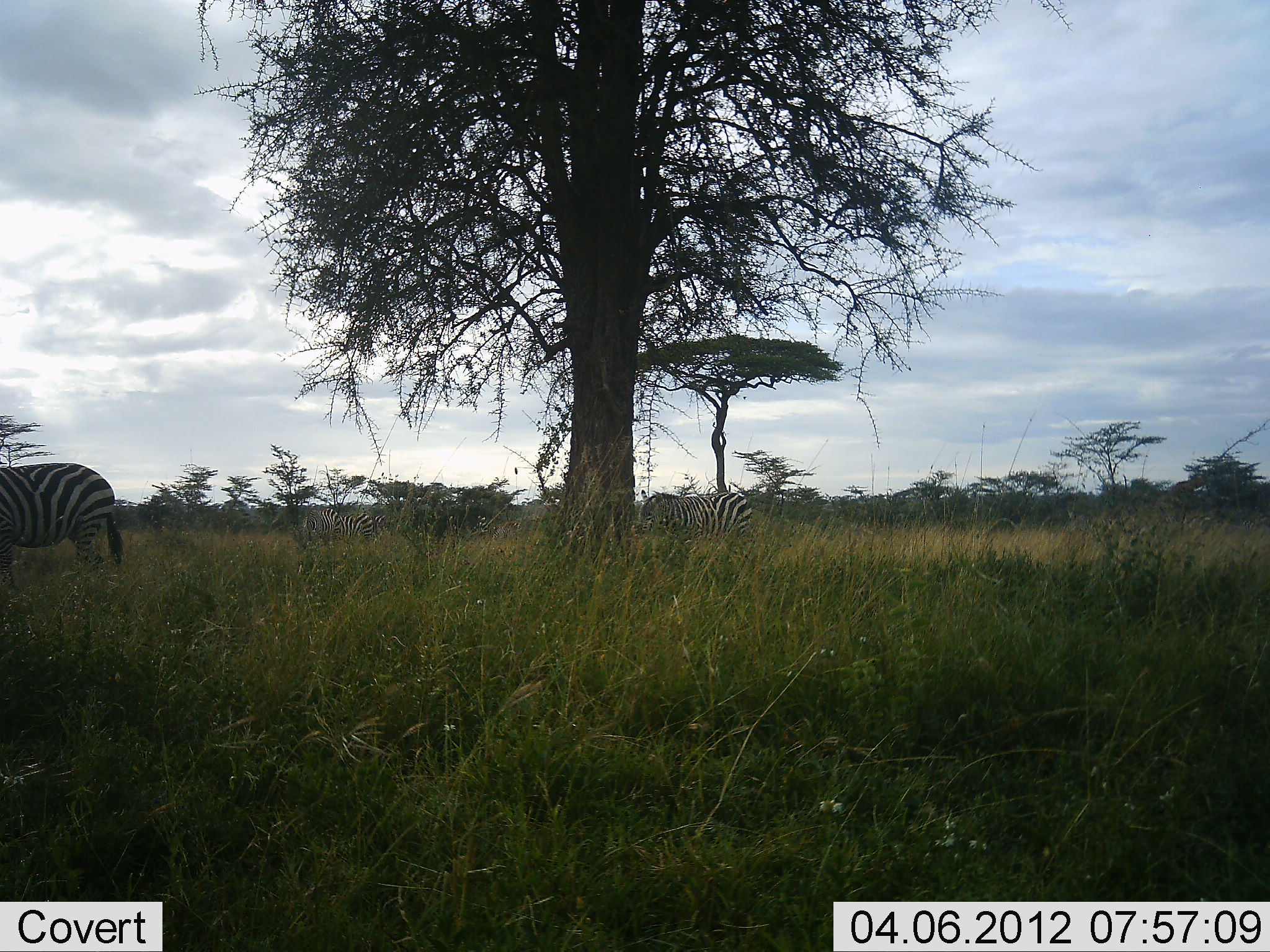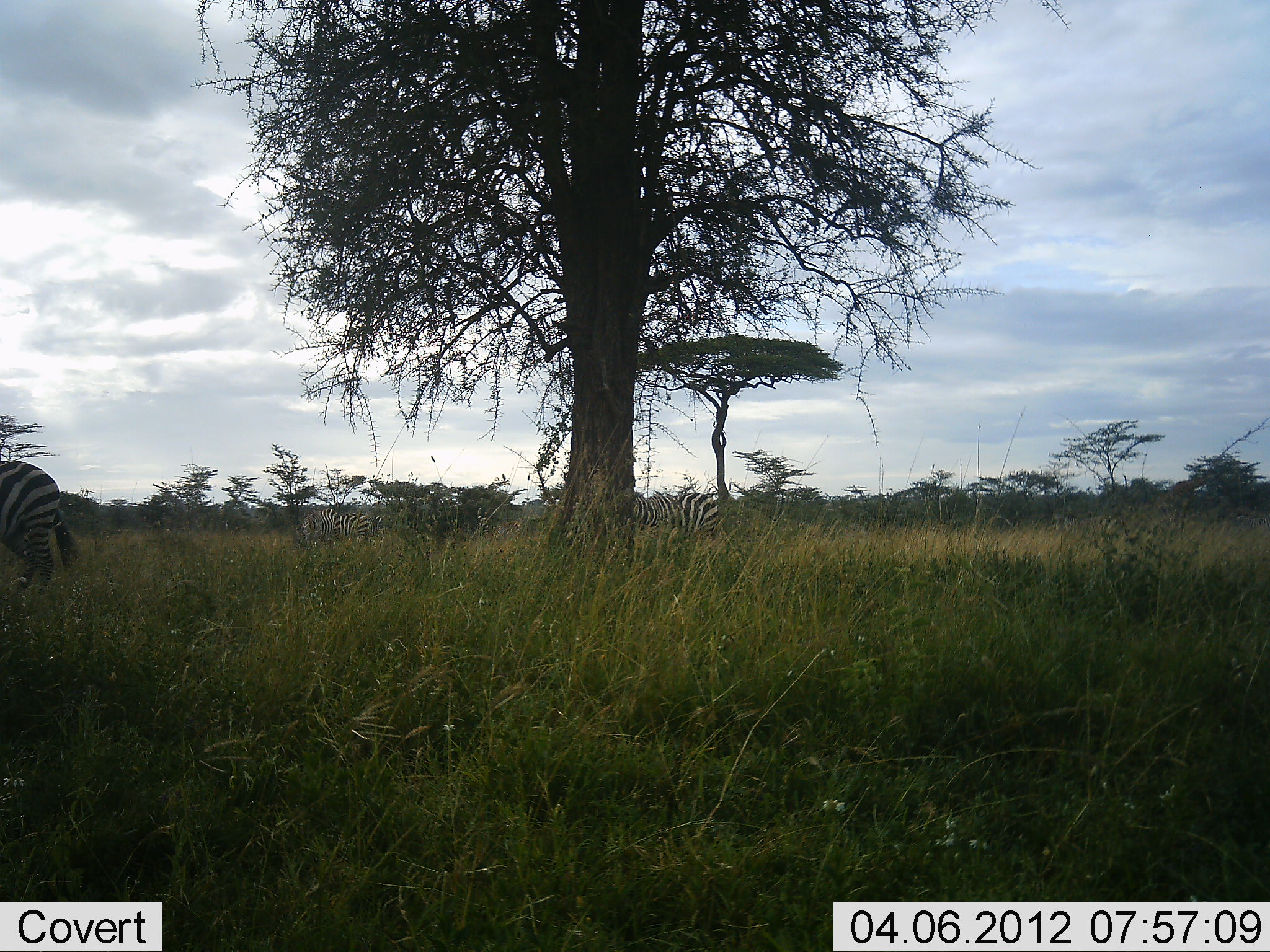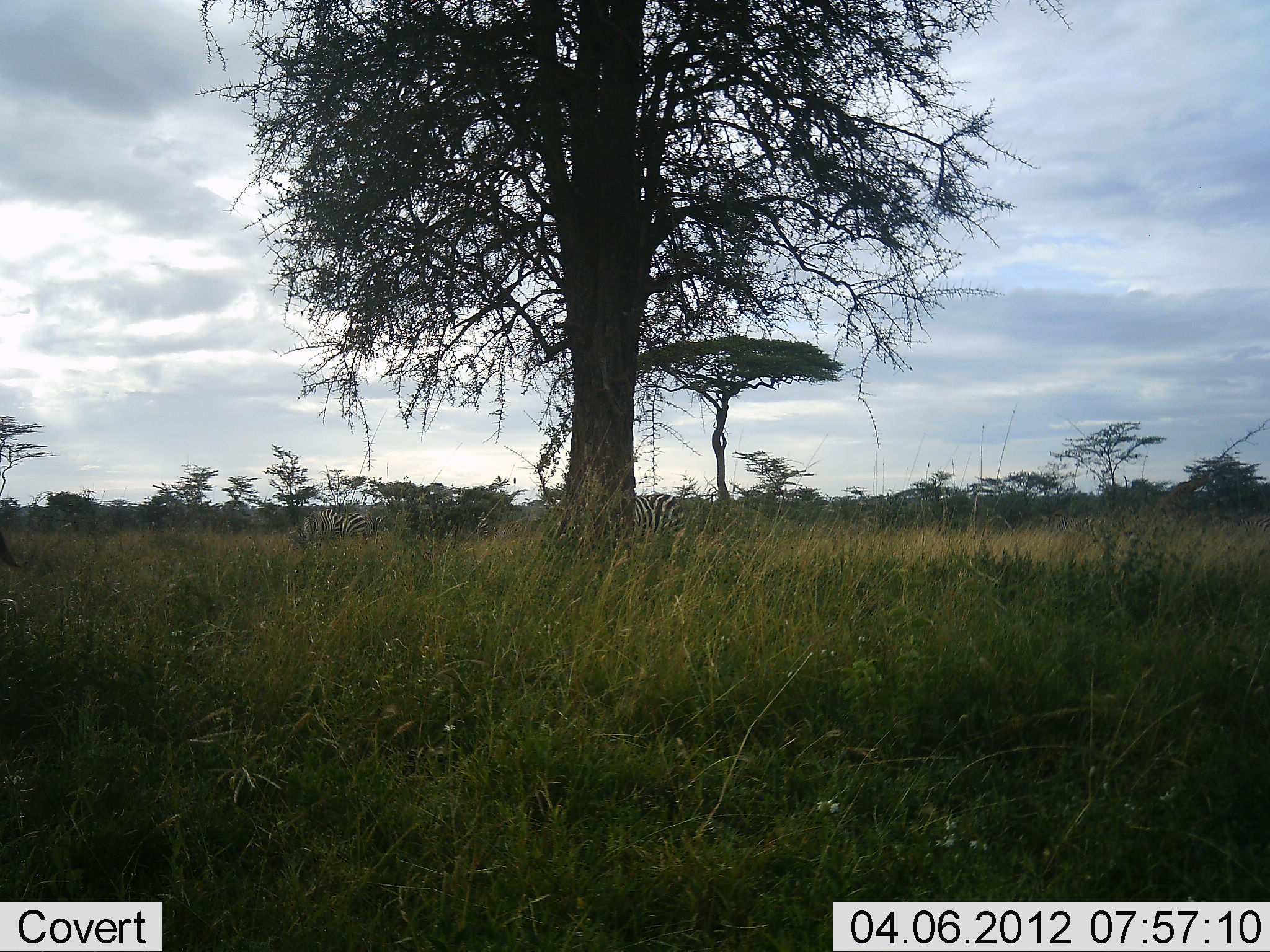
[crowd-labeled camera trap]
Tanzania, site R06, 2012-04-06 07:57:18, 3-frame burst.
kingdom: Animalia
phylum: Chordata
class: Mammalia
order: Perissodactyla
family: Equidae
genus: Equus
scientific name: Equus quagga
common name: plains zebra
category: zebra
Zebra (plains zebra) (Equus quagga), count 3. Behavior (volunteer vote fractions): standing 46%, resting 0%, moving 77%, interacting 0%. Young present (vote fraction): 0%. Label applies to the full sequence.